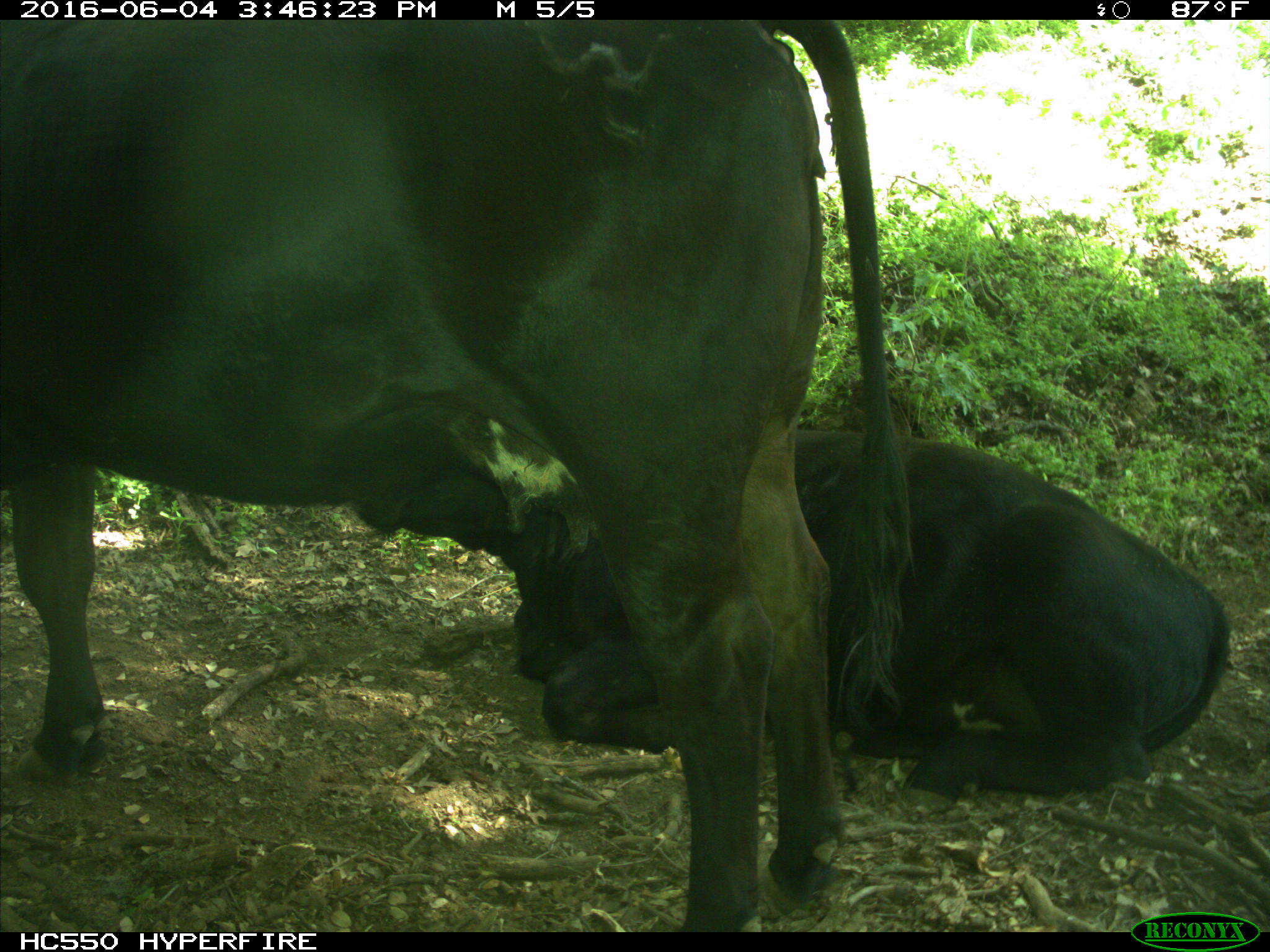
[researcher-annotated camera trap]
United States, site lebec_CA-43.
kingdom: Animalia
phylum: Chordata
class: Mammalia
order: Artiodactyla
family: Bovidae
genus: Bos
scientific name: Bos taurus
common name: domestic cow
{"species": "Bos taurus (domestic cow)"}